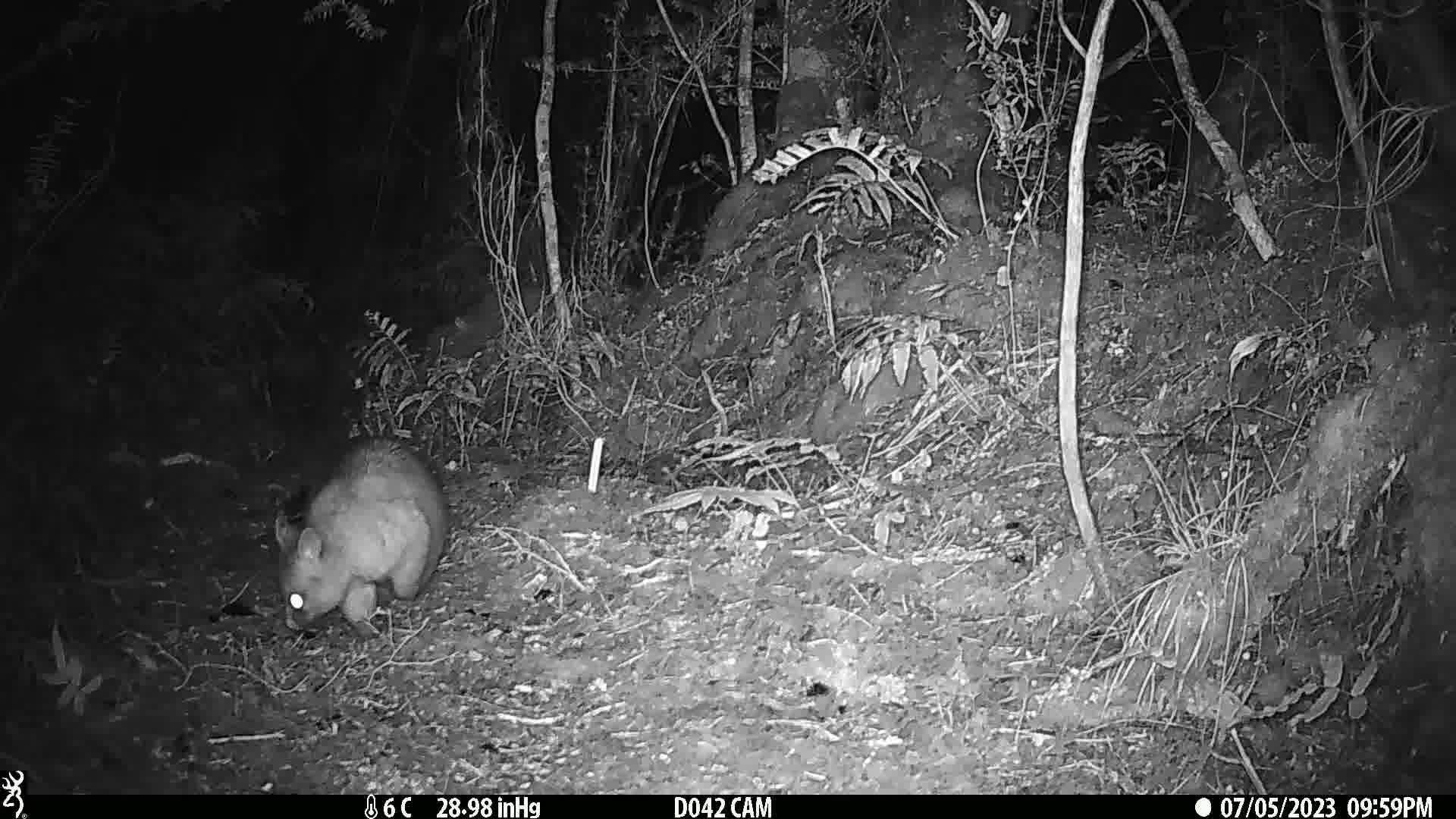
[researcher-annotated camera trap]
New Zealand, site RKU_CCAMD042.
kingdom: Animalia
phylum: Chordata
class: Mammalia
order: Diprotodontia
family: Phalangeridae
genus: Trichosurus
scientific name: Trichosurus vulpecula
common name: common brushtail possum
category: possum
Possum (common brushtail possum) (Trichosurus vulpecula).